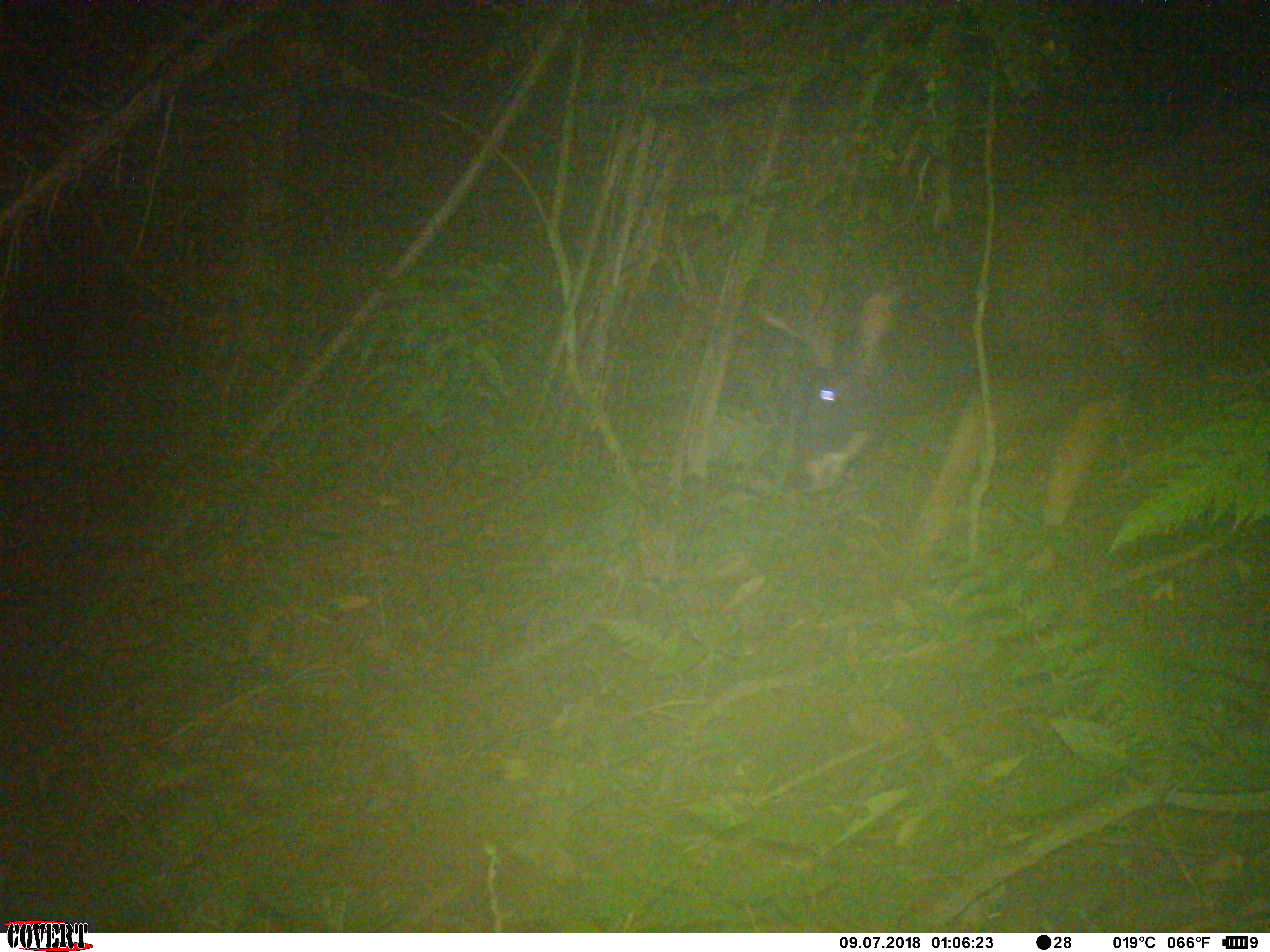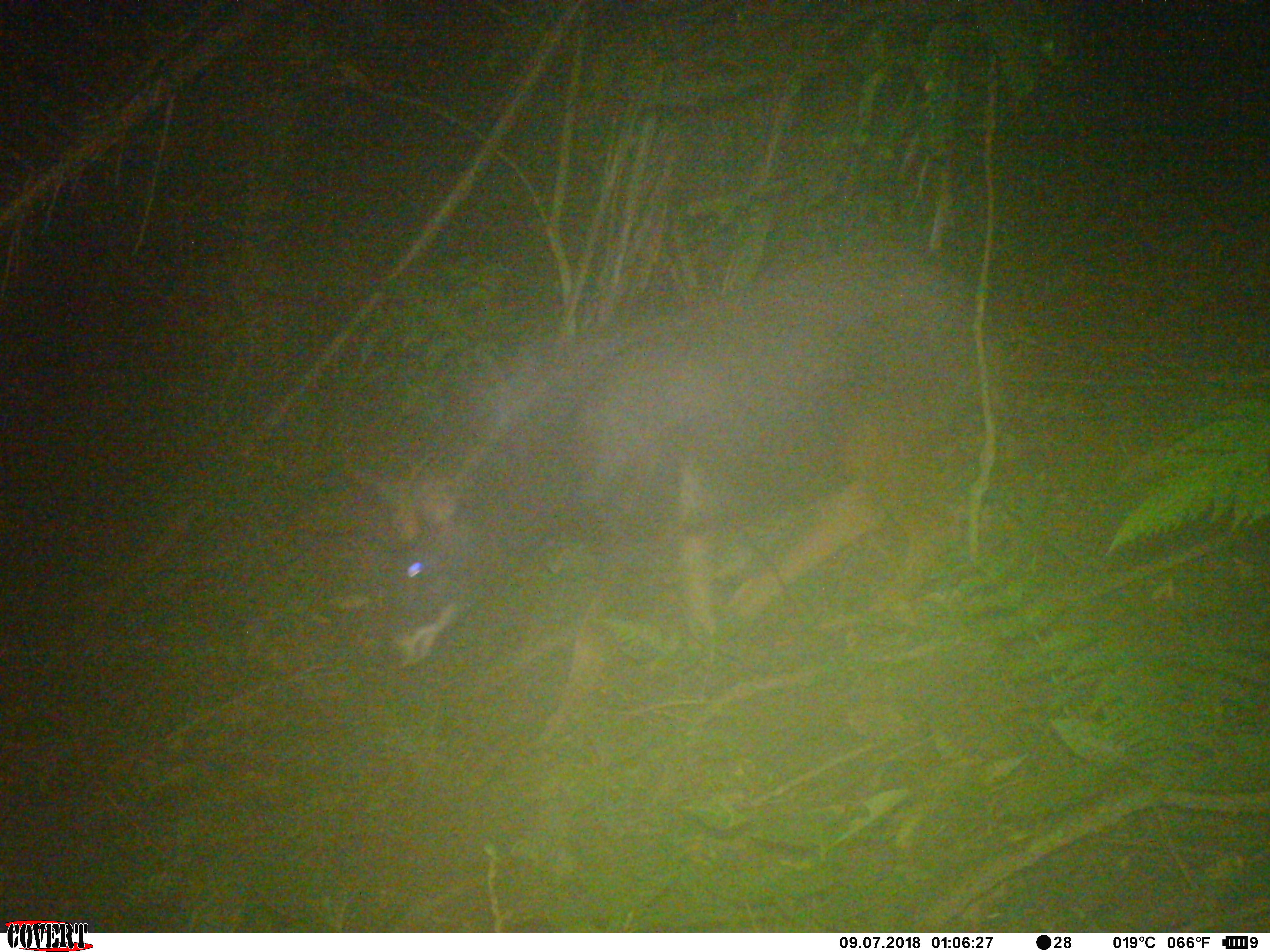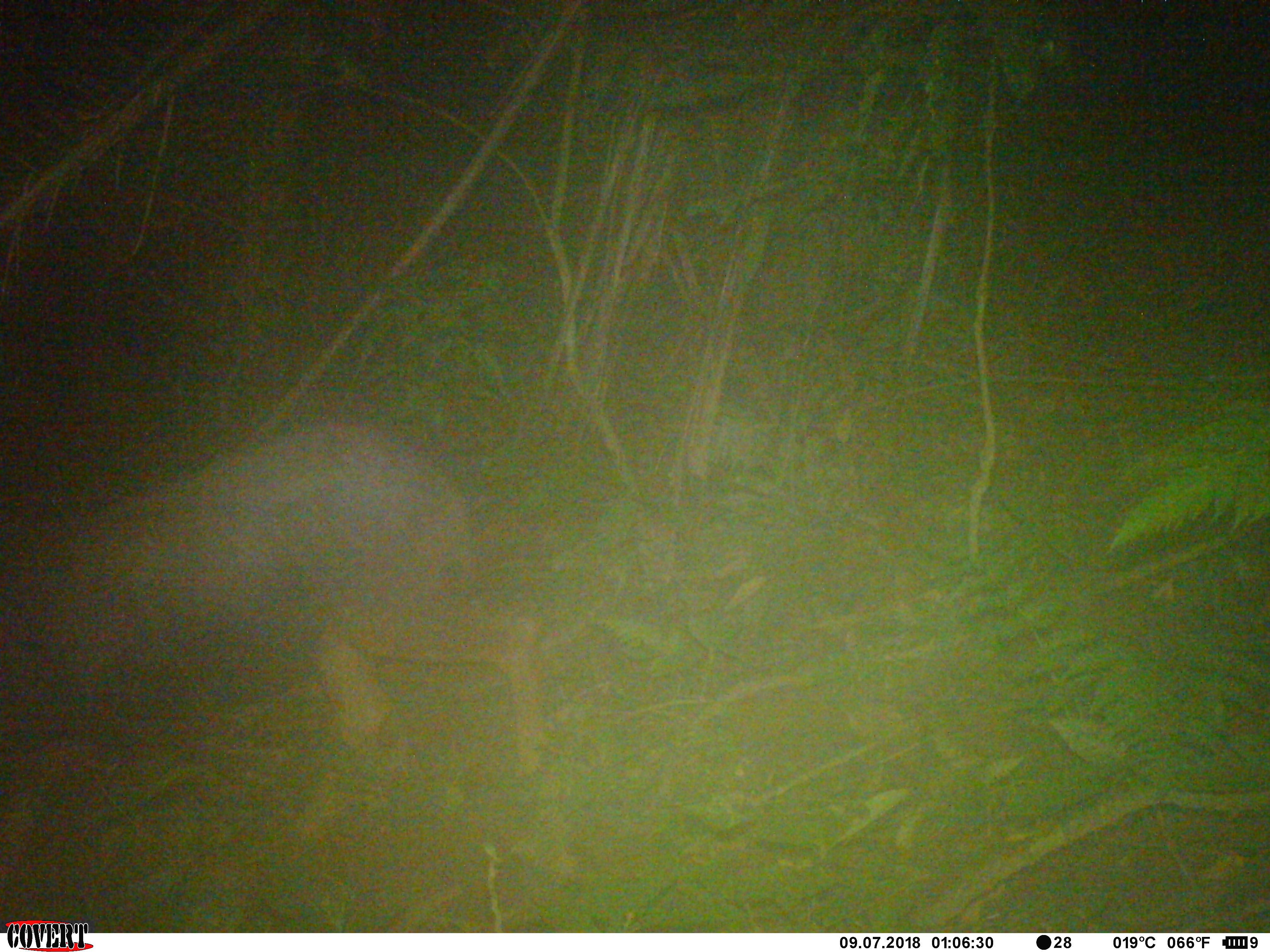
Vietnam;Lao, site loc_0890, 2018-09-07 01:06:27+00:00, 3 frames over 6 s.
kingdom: Animalia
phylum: Chordata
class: Mammalia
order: Artiodactyla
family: Bovidae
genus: Capricornis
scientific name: Capricornis sumatraensis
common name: chinese serow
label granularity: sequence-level